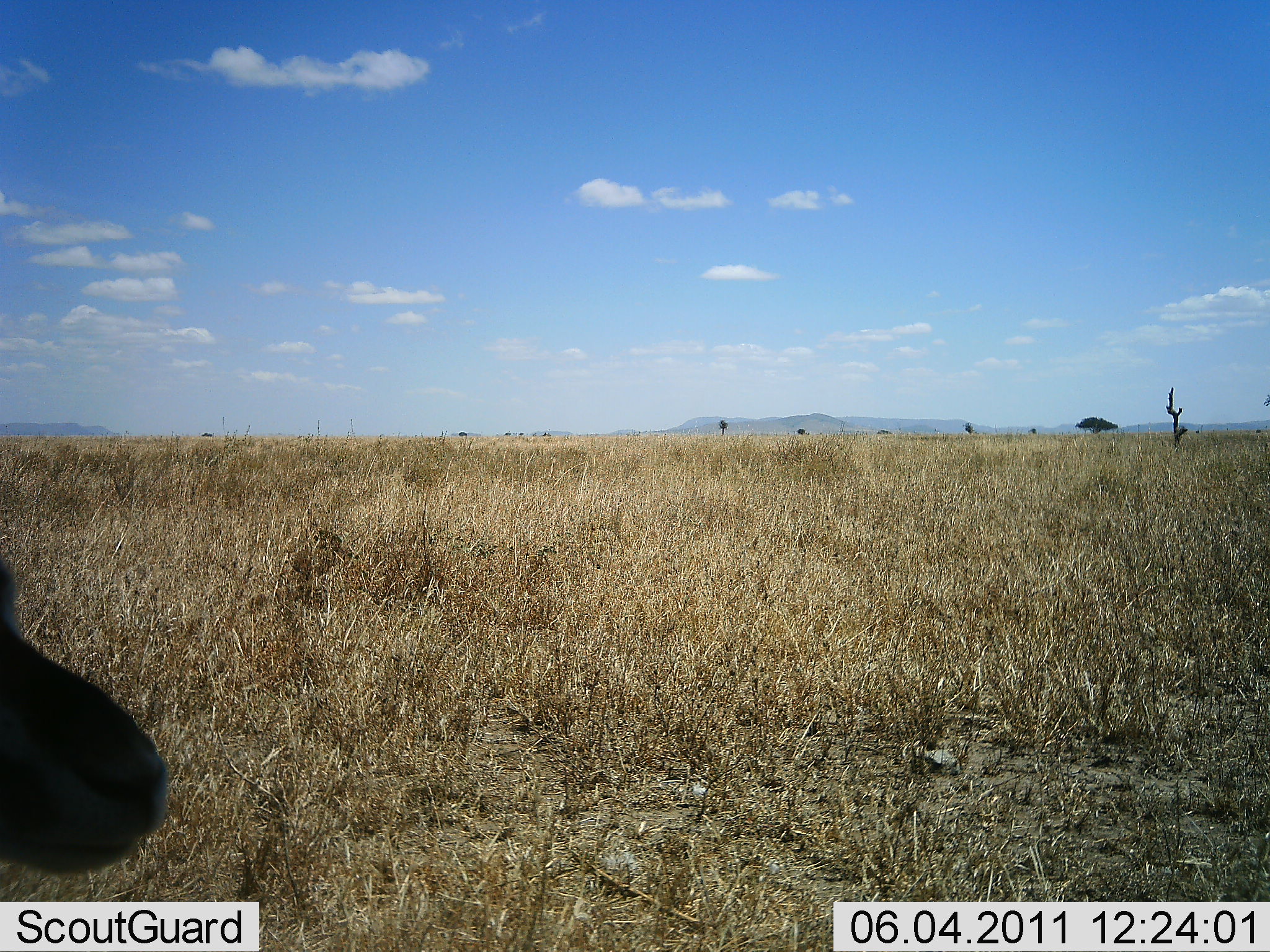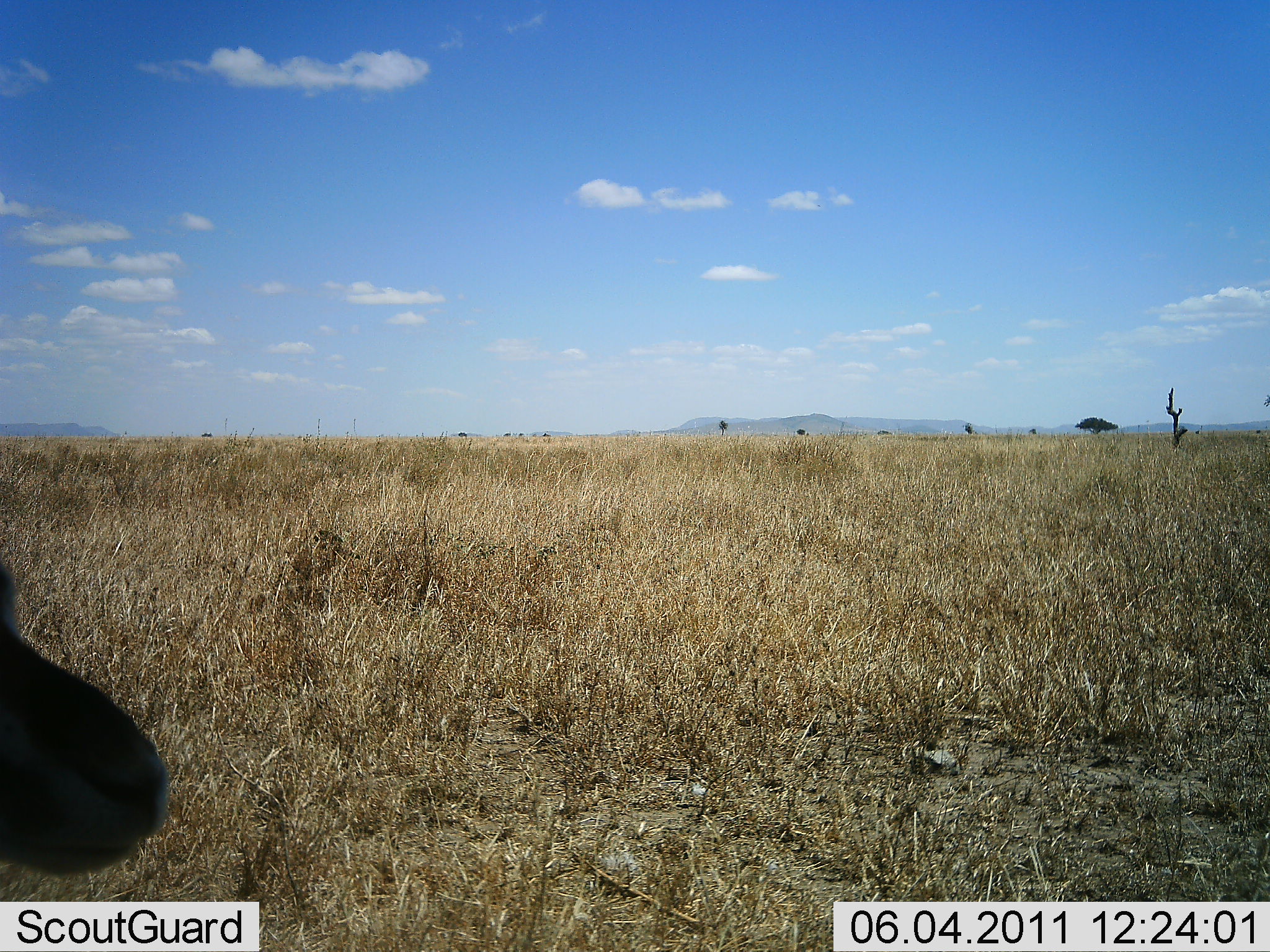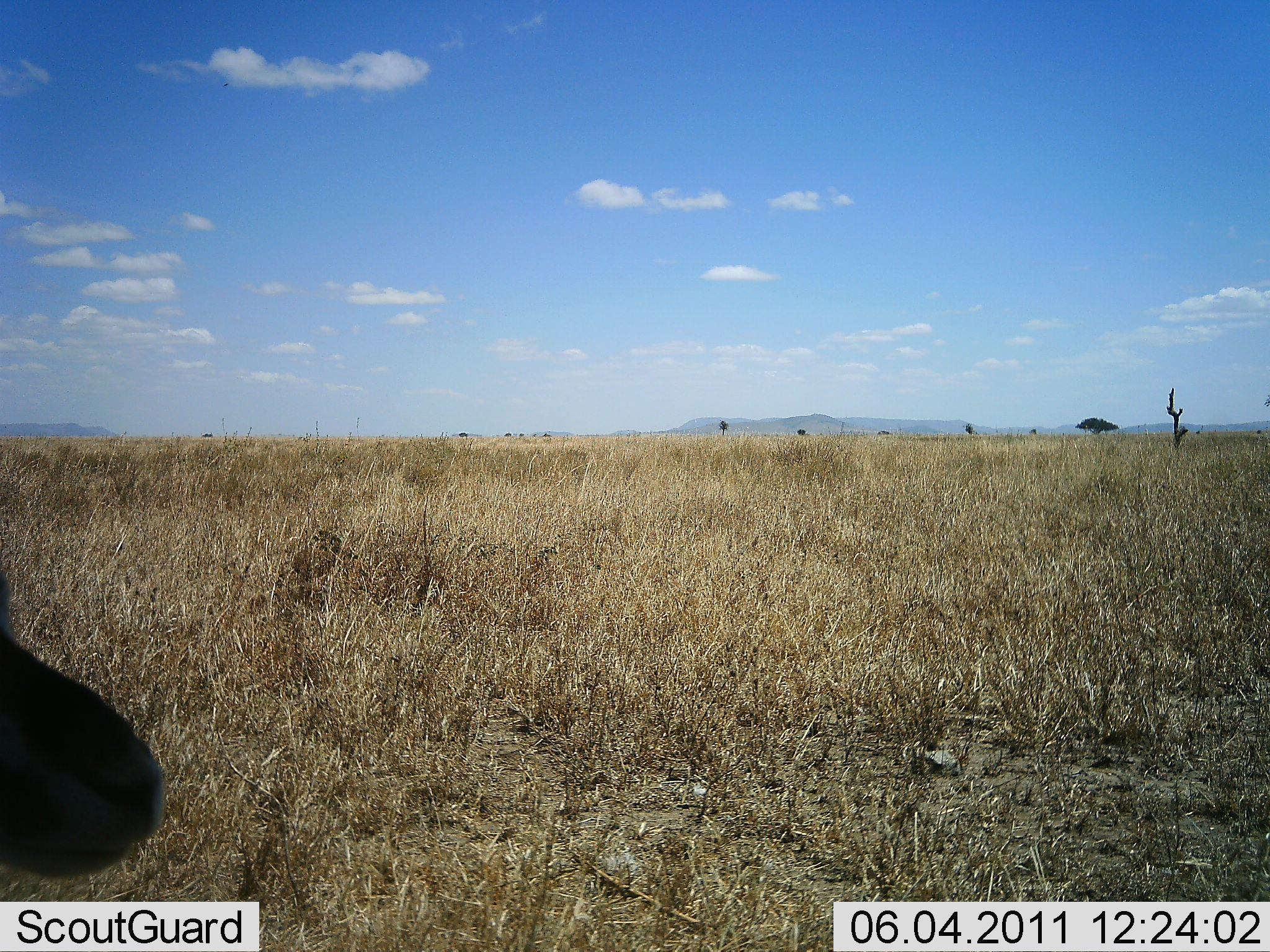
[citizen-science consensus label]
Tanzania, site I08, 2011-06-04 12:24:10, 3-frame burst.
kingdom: Animalia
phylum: Chordata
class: Mammalia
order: Artiodactyla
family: Bovidae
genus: Eudorcas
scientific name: Eudorcas thomsonii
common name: thomson's gazelle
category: gazellethomsons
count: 1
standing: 83%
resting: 17%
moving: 0%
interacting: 0%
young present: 0%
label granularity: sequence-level